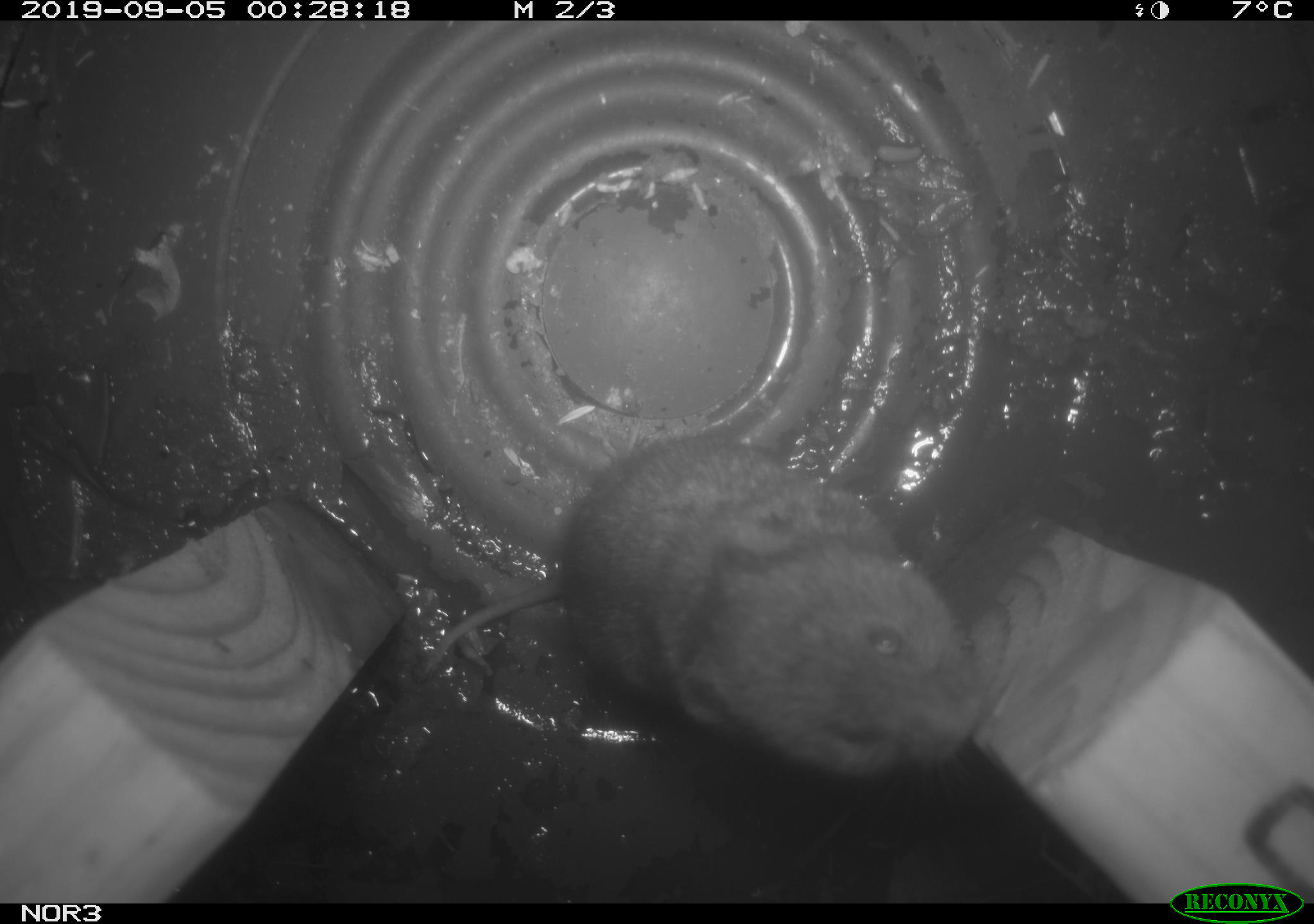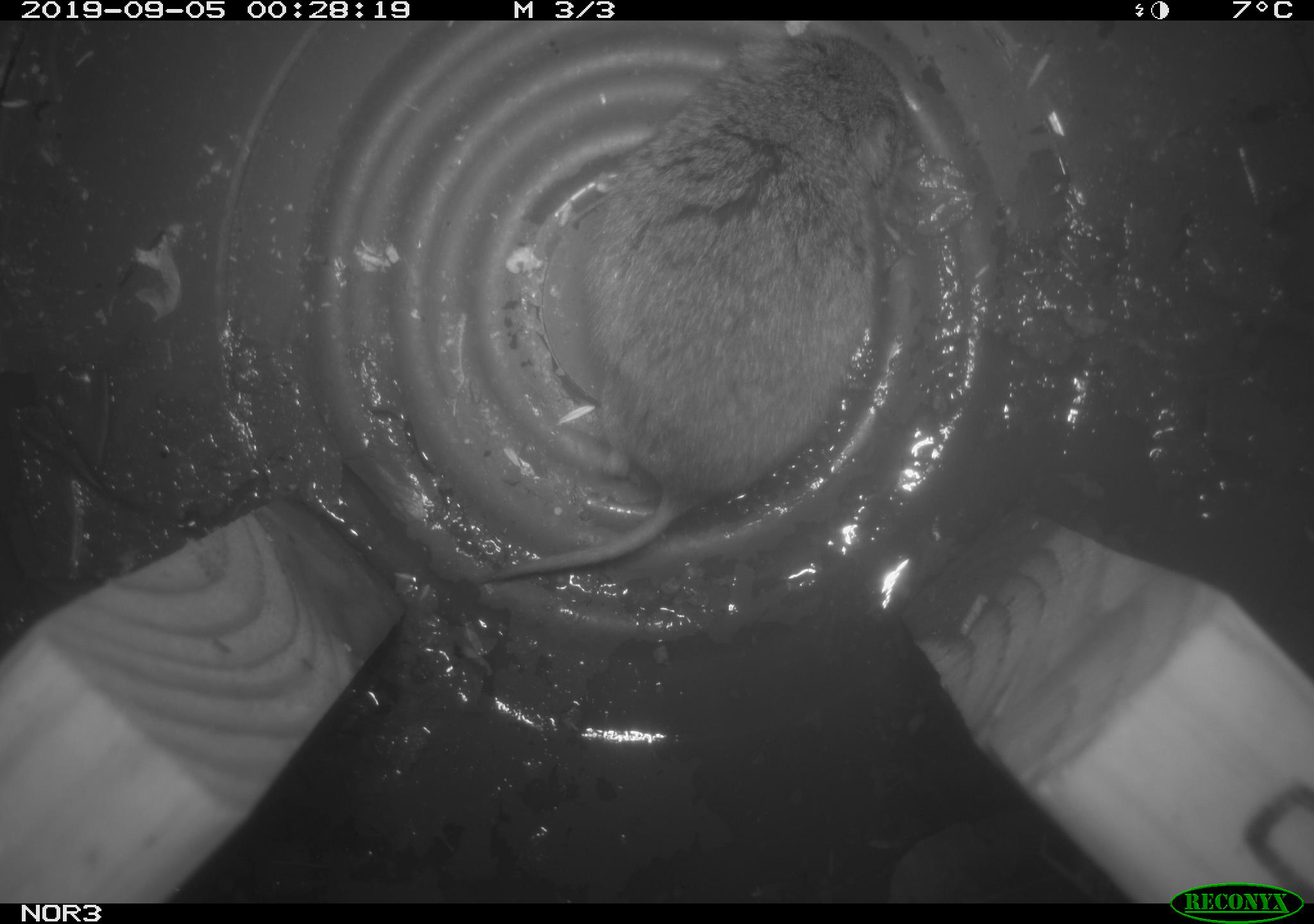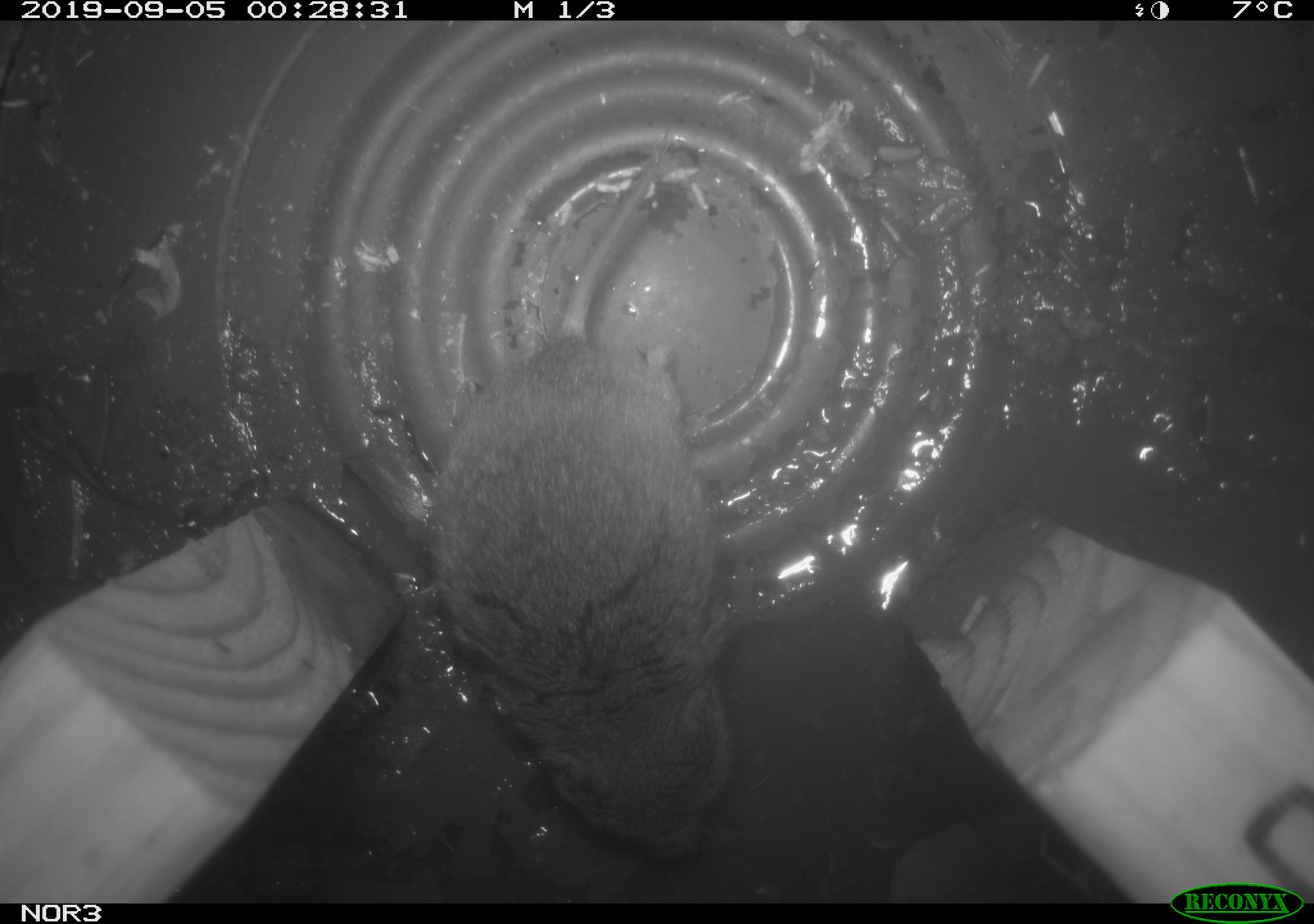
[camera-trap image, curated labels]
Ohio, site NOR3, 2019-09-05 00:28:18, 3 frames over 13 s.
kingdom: Animalia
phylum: Chordata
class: Mammalia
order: Rodentia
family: Cricetidae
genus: Microtus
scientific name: Microtus pennsylvanicus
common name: meadow vole